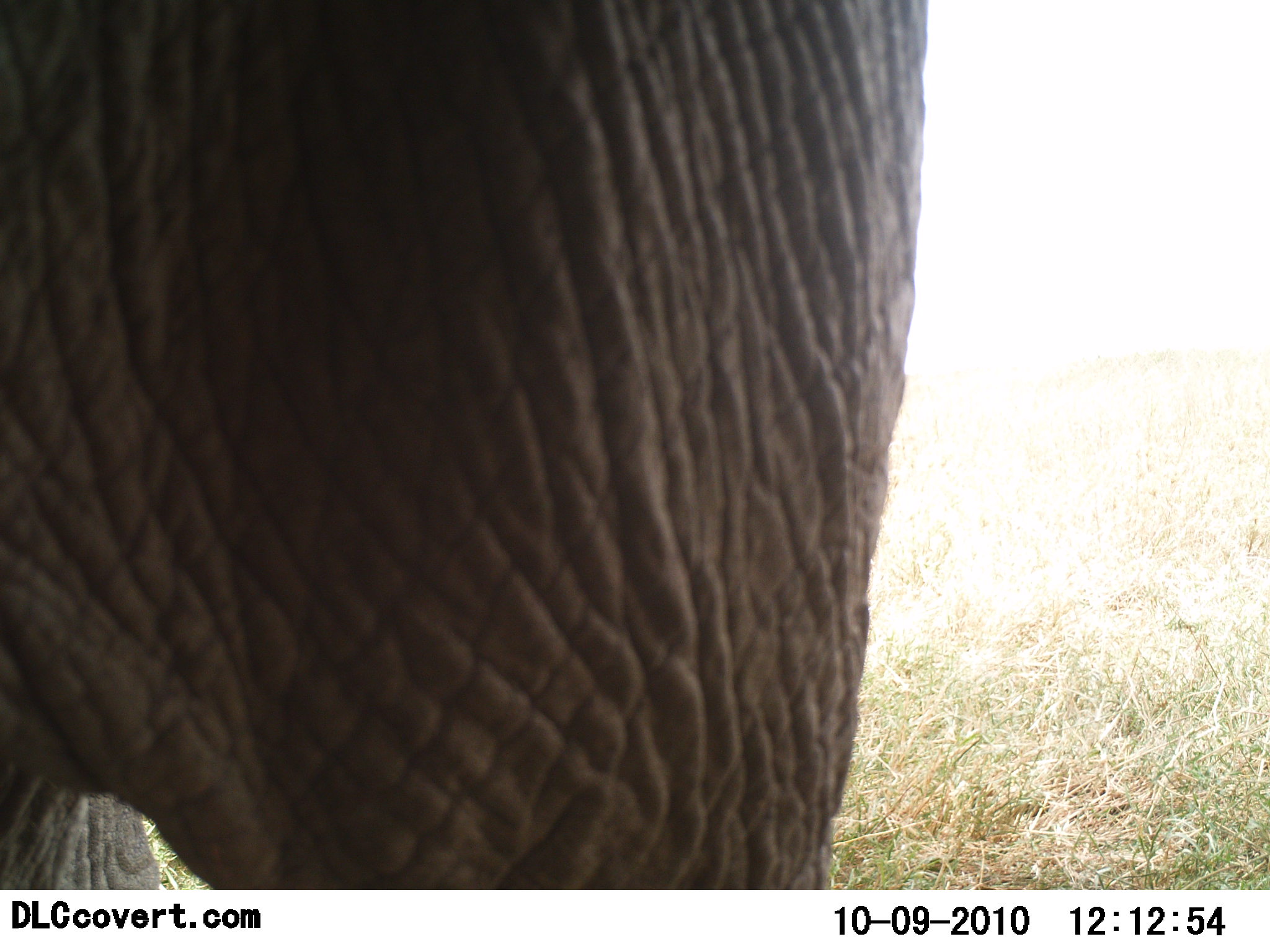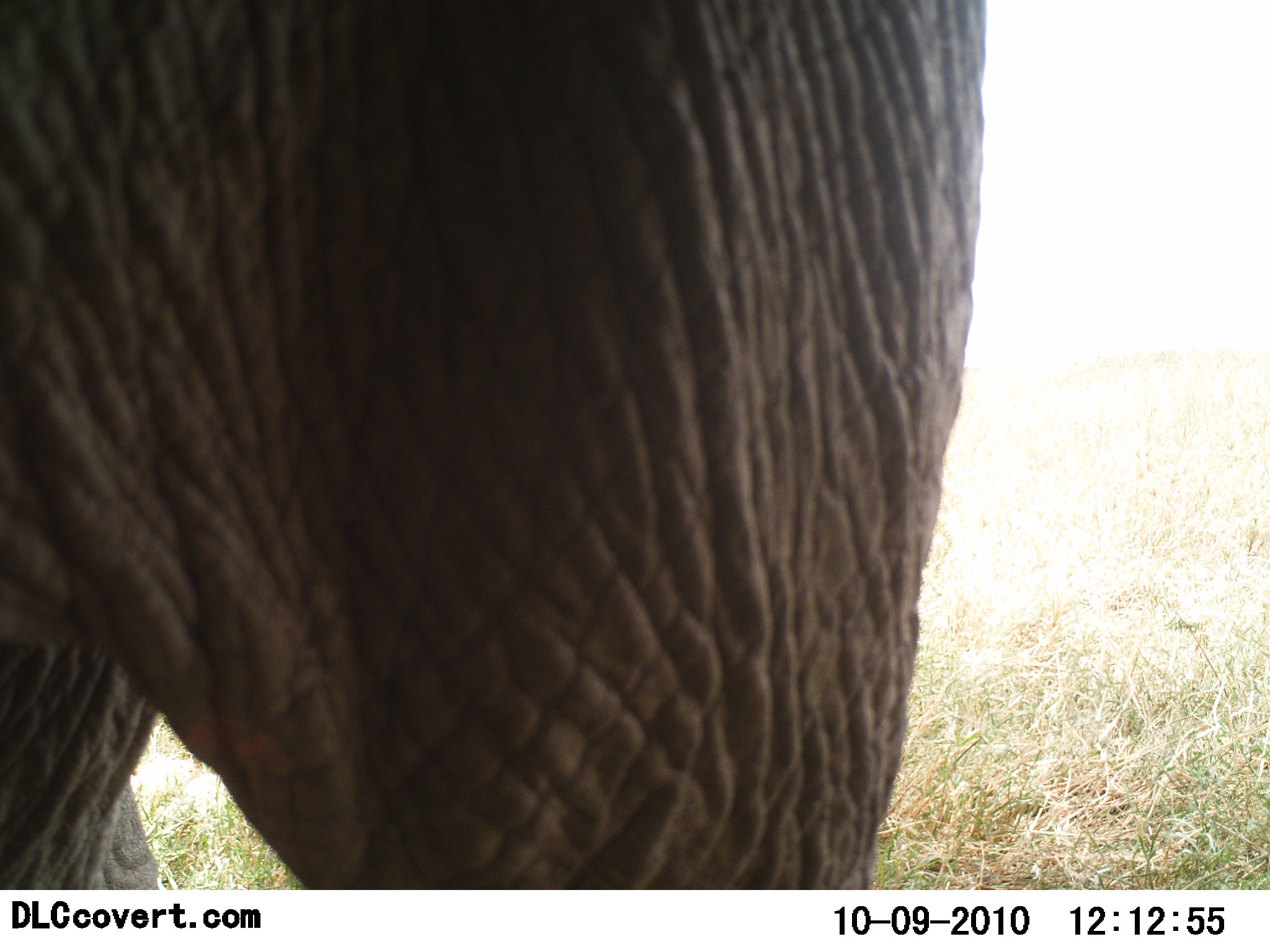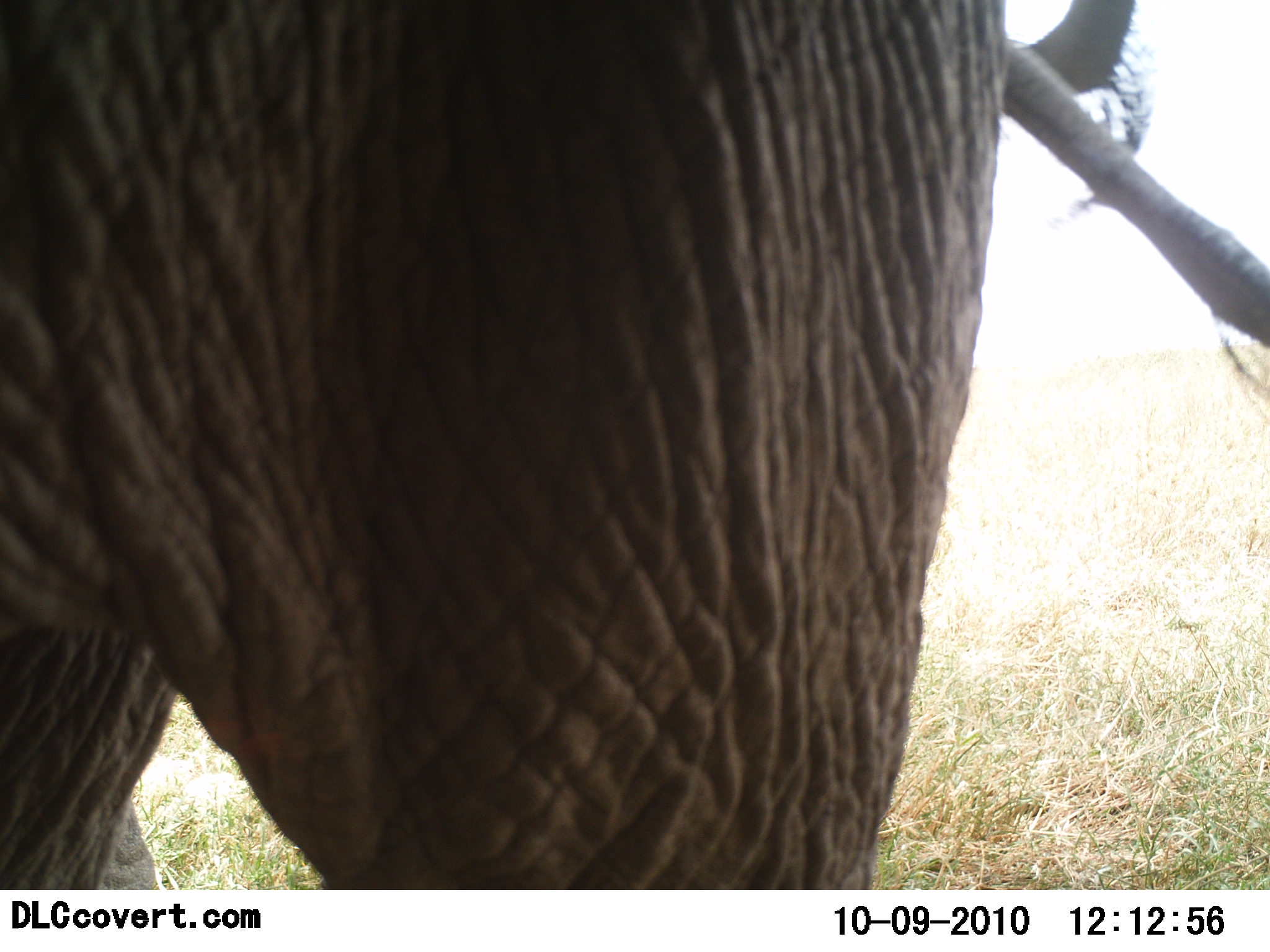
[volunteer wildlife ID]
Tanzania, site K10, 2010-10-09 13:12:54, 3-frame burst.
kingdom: Animalia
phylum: Chordata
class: Mammalia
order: Proboscidea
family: Elephantidae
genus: Loxodonta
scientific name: Loxodonta africana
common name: african bush elephant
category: elephant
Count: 1.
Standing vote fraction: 54%.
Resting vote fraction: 0%.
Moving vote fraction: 31%.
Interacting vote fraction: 8%.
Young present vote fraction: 0%.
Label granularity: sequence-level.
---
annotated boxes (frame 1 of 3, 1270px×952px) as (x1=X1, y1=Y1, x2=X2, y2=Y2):
animal: (x1=0, y1=1, x2=929, y2=890)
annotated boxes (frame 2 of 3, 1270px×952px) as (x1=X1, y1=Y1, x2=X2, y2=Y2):
animal: (x1=0, y1=0, x2=989, y2=889)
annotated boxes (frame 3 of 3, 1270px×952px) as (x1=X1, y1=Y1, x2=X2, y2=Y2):
animal: (x1=0, y1=0, x2=1269, y2=891)